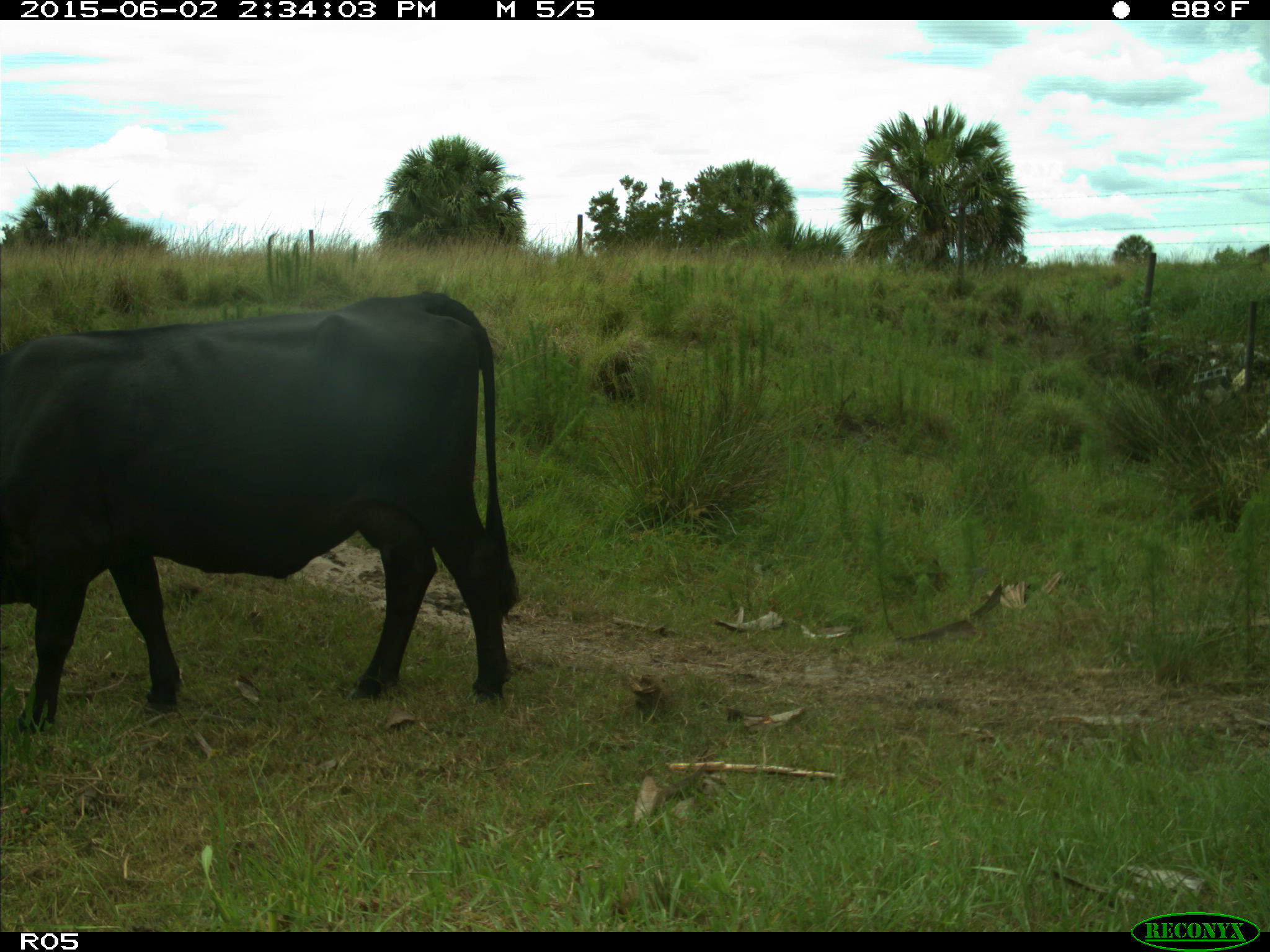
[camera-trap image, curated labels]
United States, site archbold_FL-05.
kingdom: Animalia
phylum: Chordata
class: Mammalia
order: Artiodactyla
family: Bovidae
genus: Bos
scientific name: Bos taurus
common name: domestic cow